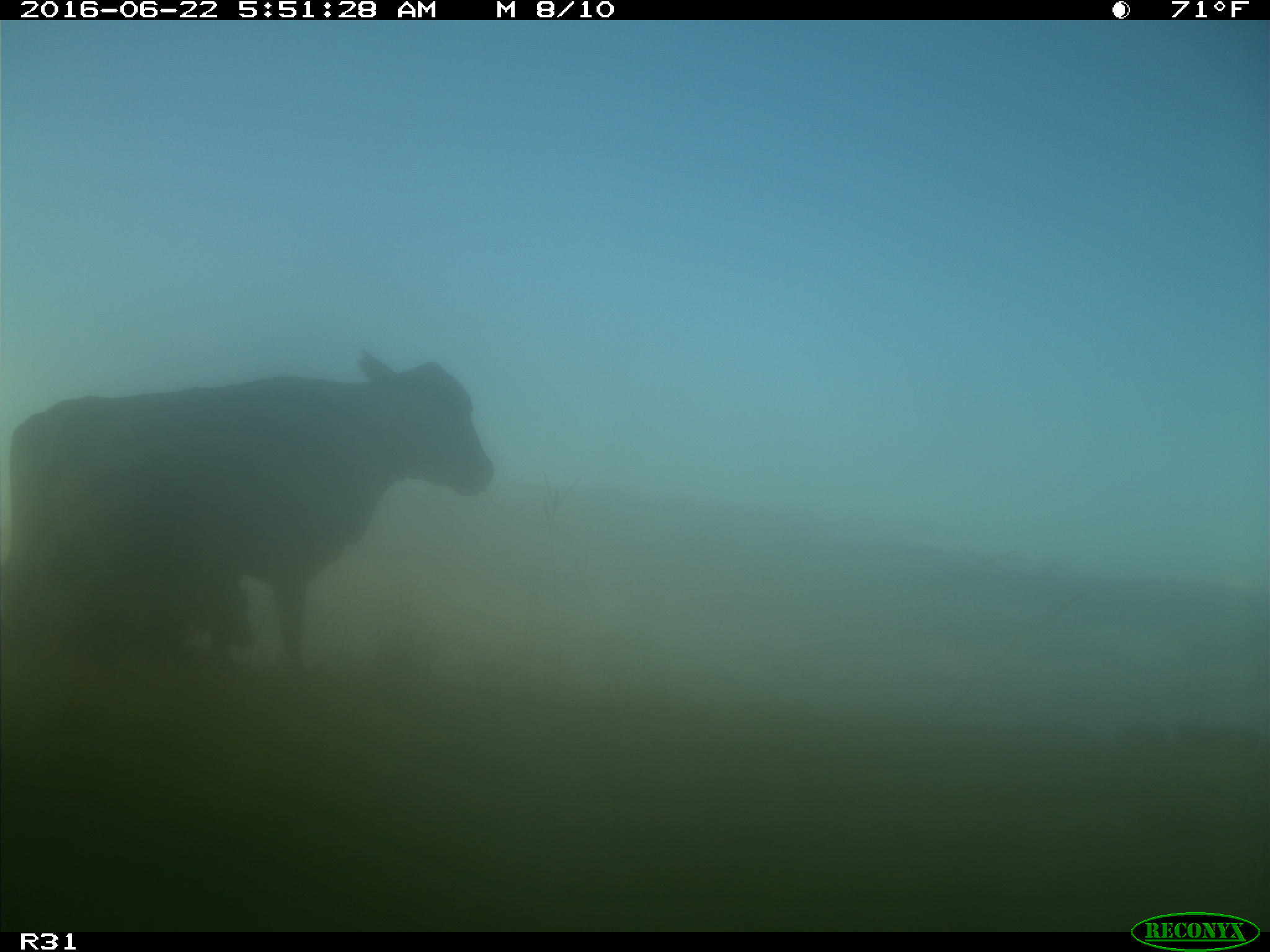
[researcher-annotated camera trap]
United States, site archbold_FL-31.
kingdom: Animalia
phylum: Chordata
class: Mammalia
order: Artiodactyla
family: Bovidae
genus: Bos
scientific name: Bos taurus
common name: domestic cow